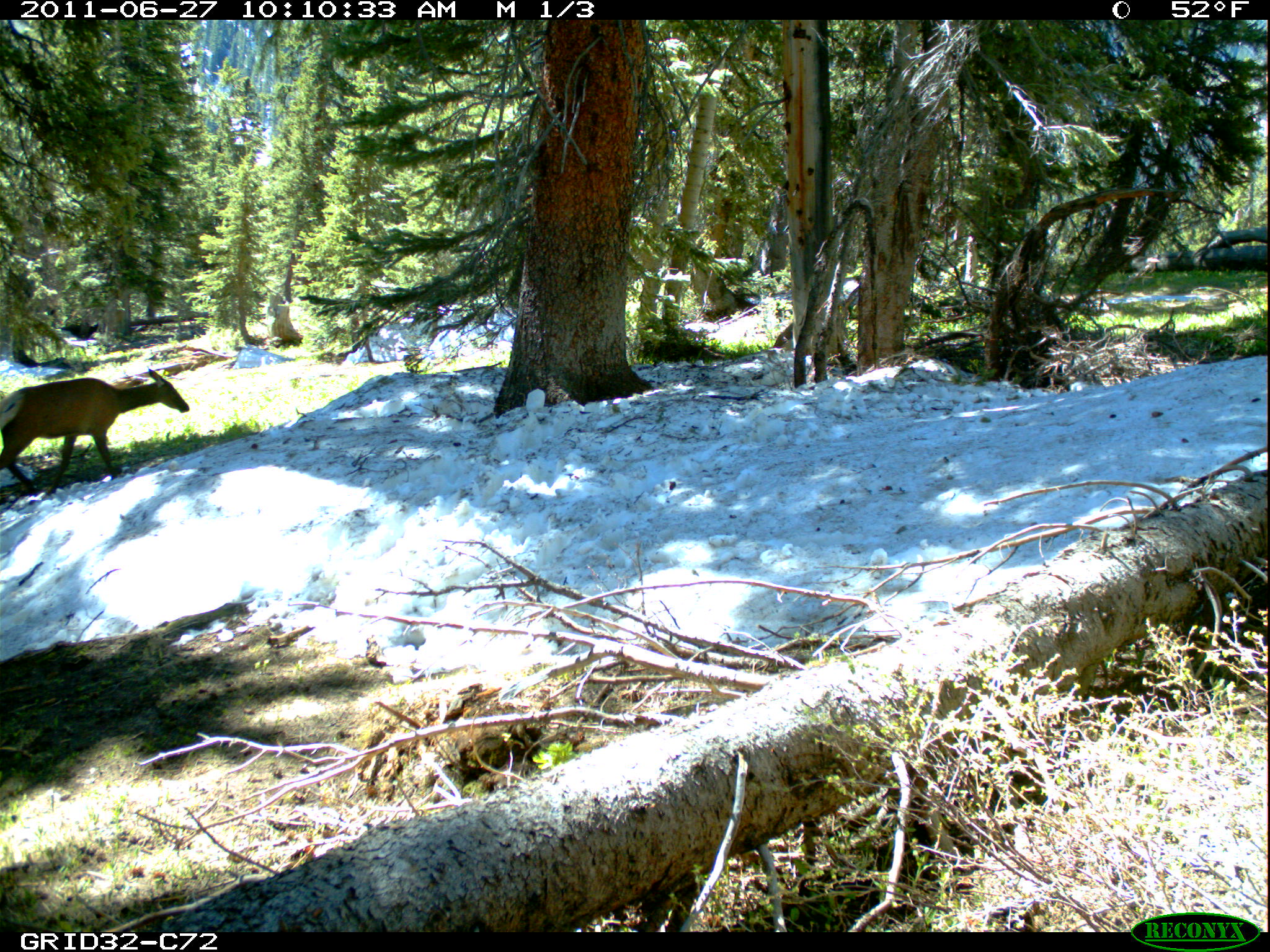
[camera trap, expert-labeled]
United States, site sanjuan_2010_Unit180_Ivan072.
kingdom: Animalia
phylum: Chordata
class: Mammalia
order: Artiodactyla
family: Cervidae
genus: Cervus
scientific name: Cervus elaphus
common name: red deer